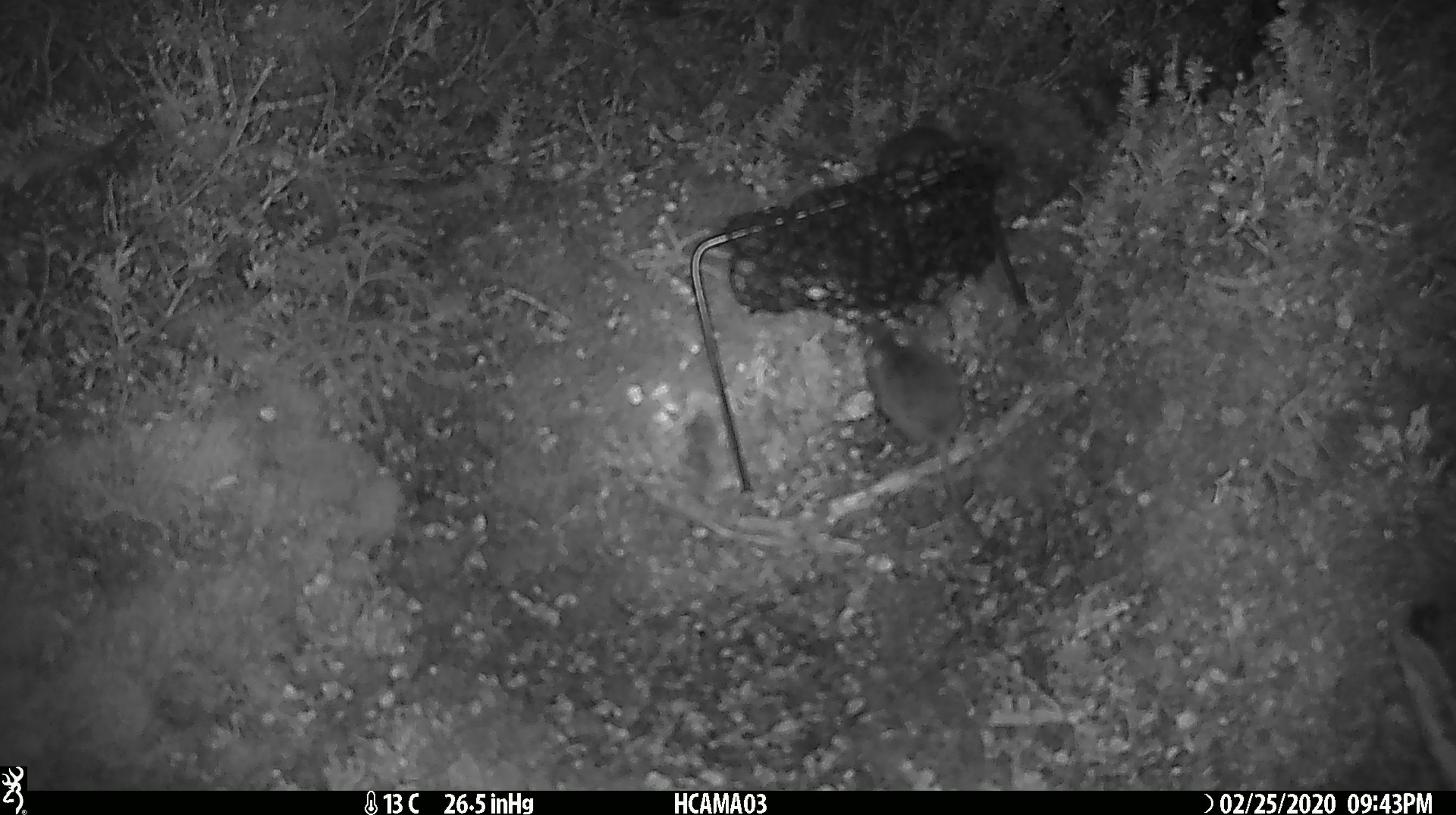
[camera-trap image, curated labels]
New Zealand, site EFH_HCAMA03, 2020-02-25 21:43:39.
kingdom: Animalia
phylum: Chordata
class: Mammalia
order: Rodentia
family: Muridae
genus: Mus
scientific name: Mus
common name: mouse